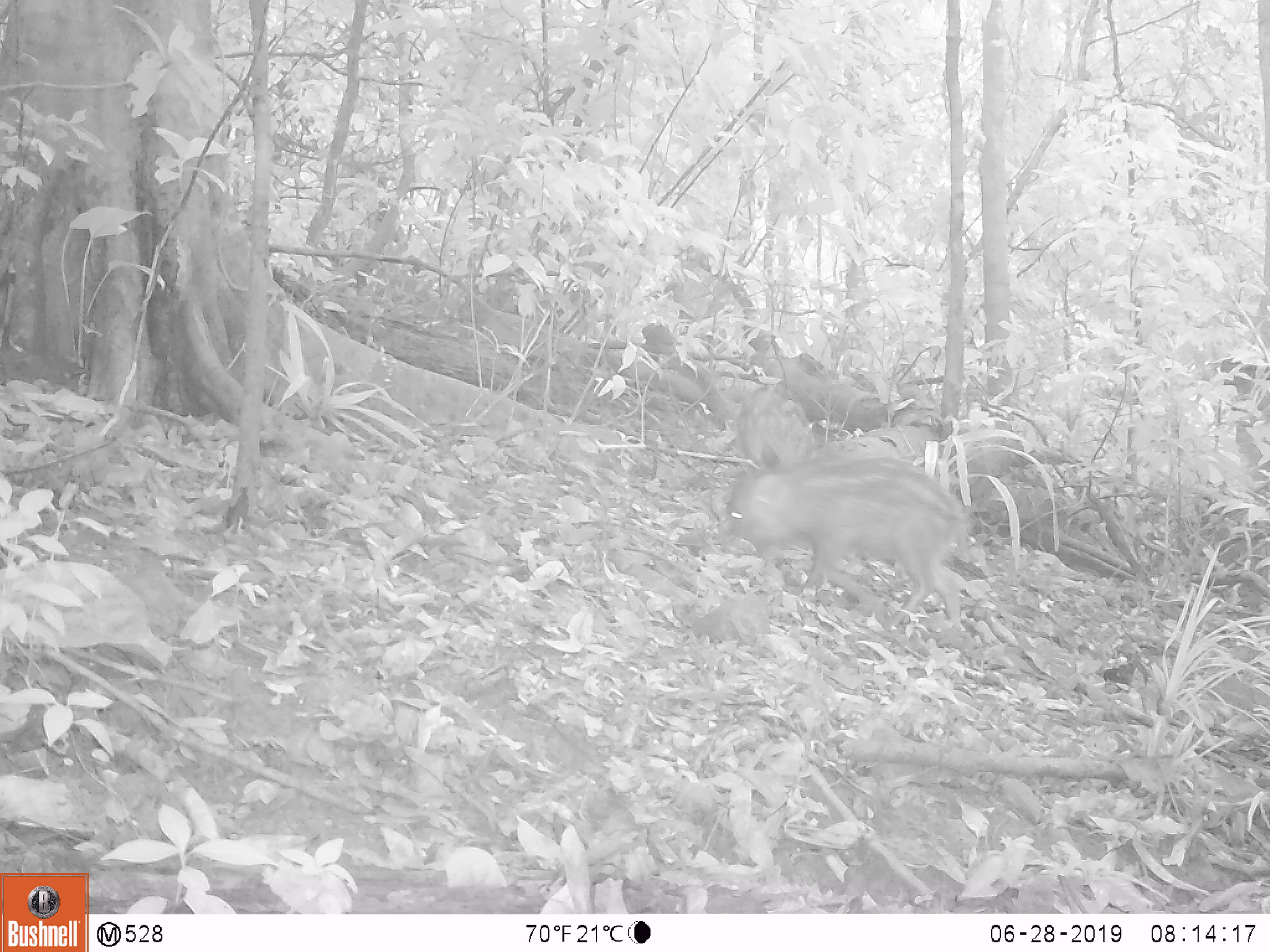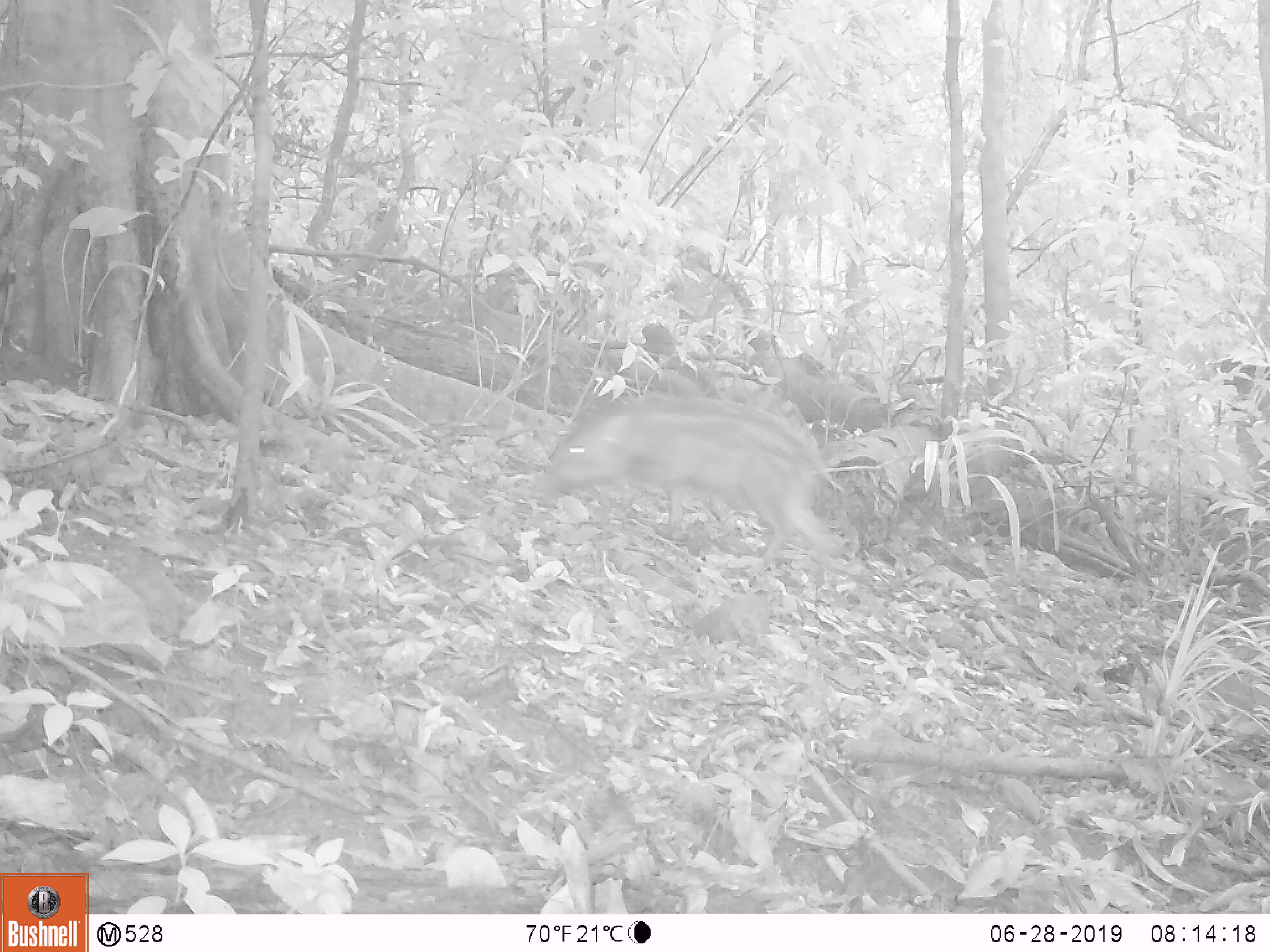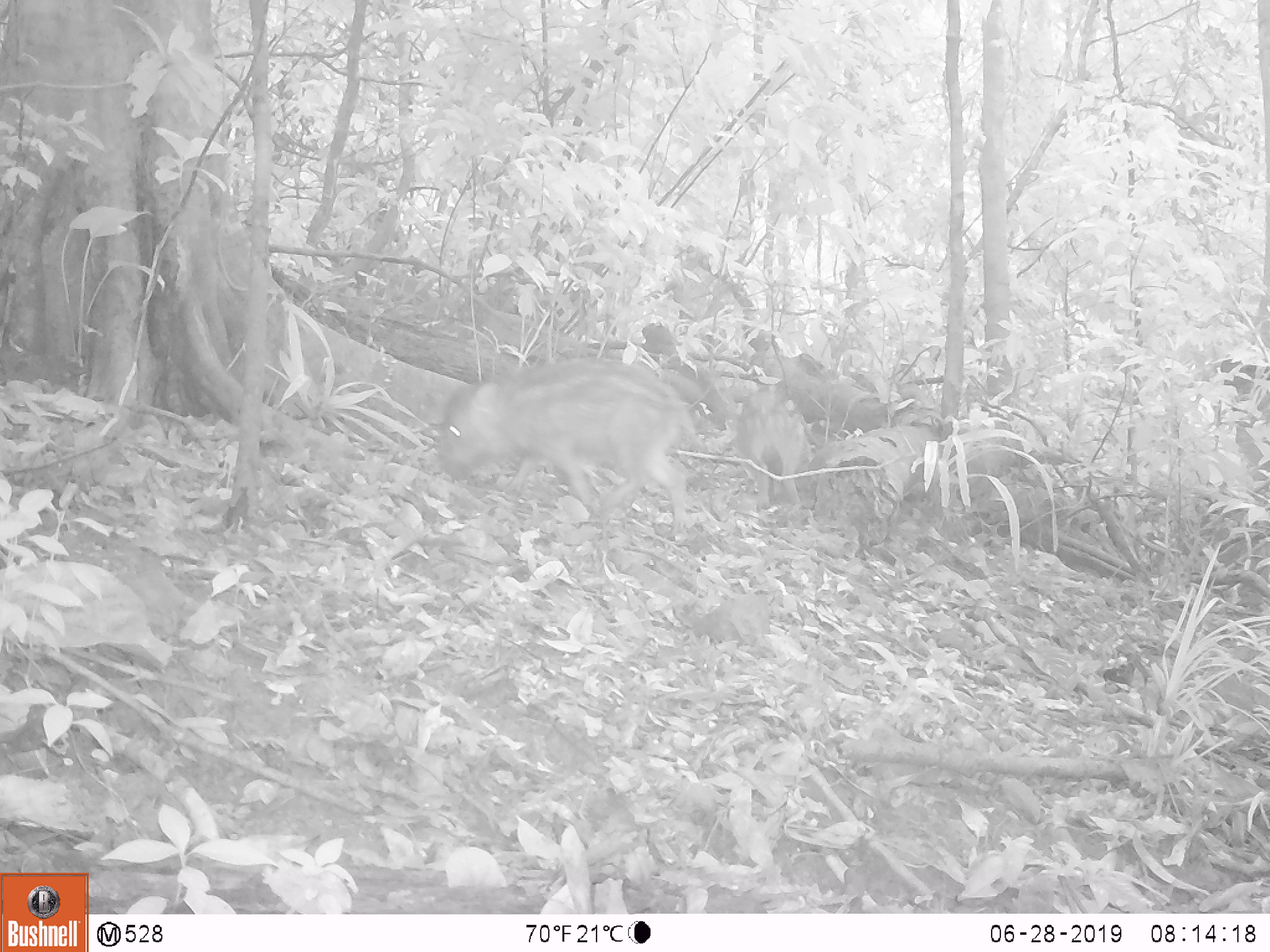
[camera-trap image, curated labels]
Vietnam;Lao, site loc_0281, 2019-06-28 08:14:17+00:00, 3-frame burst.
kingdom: Animalia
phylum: Chordata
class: Mammalia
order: Artiodactyla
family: Suidae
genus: Sus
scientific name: Sus scrofa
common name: eurasian wild pig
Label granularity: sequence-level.